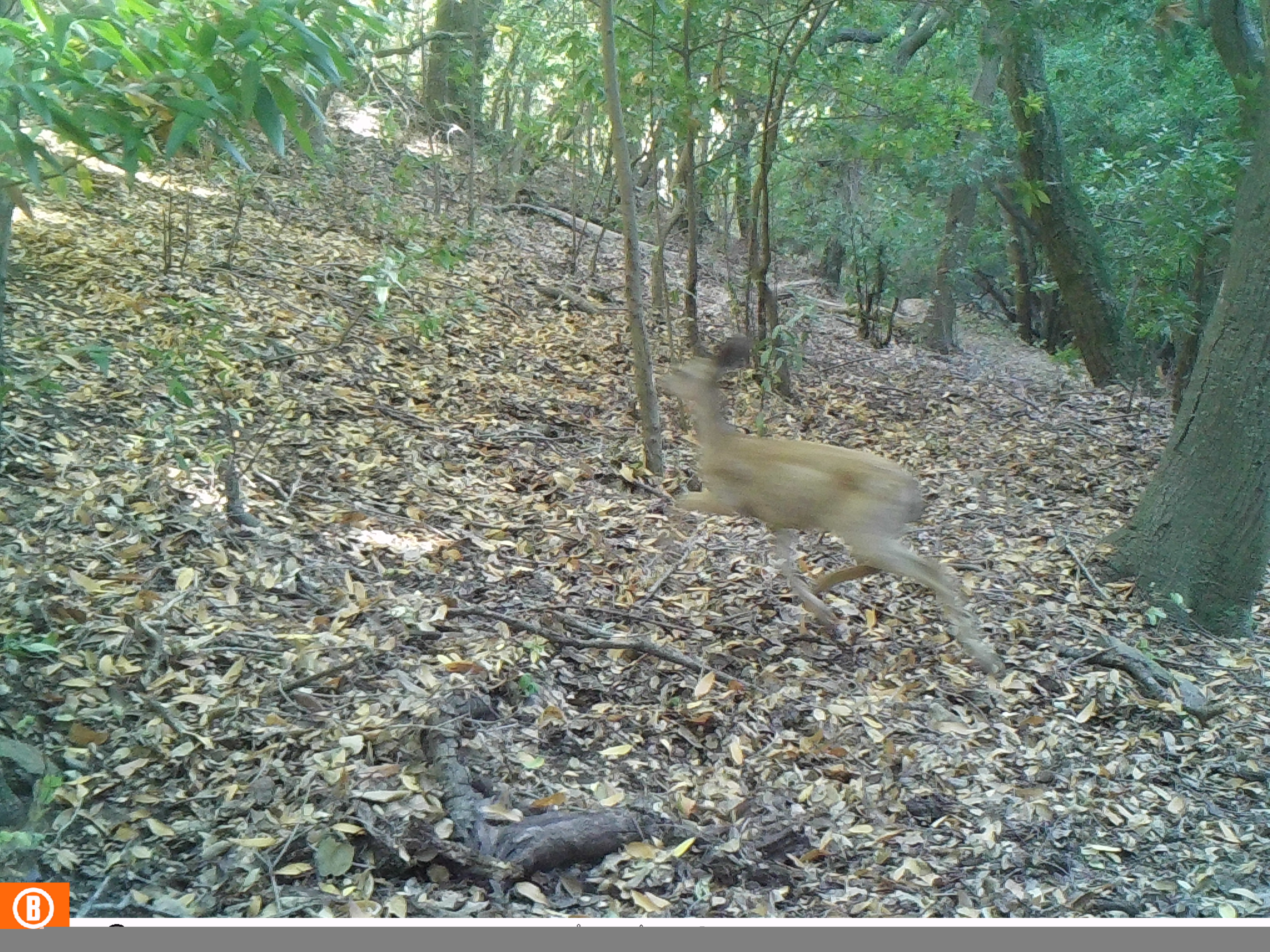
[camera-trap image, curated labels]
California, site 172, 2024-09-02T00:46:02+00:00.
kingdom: Animalia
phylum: Chordata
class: Mammalia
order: Artiodactyla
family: Cervidae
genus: Odocoileus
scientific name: Odocoileus hemionus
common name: mule deer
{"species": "mule deer (Odocoileus hemionus)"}